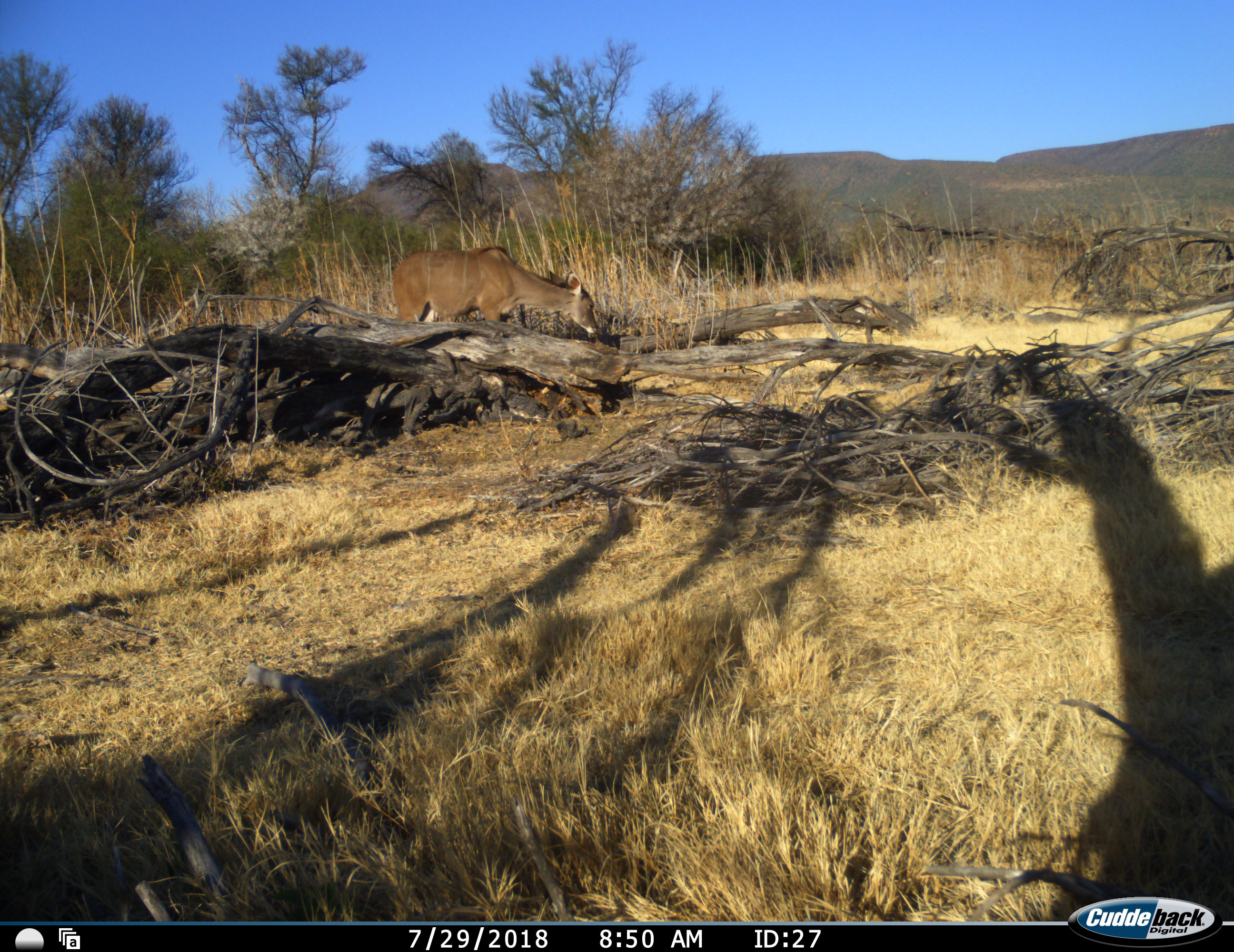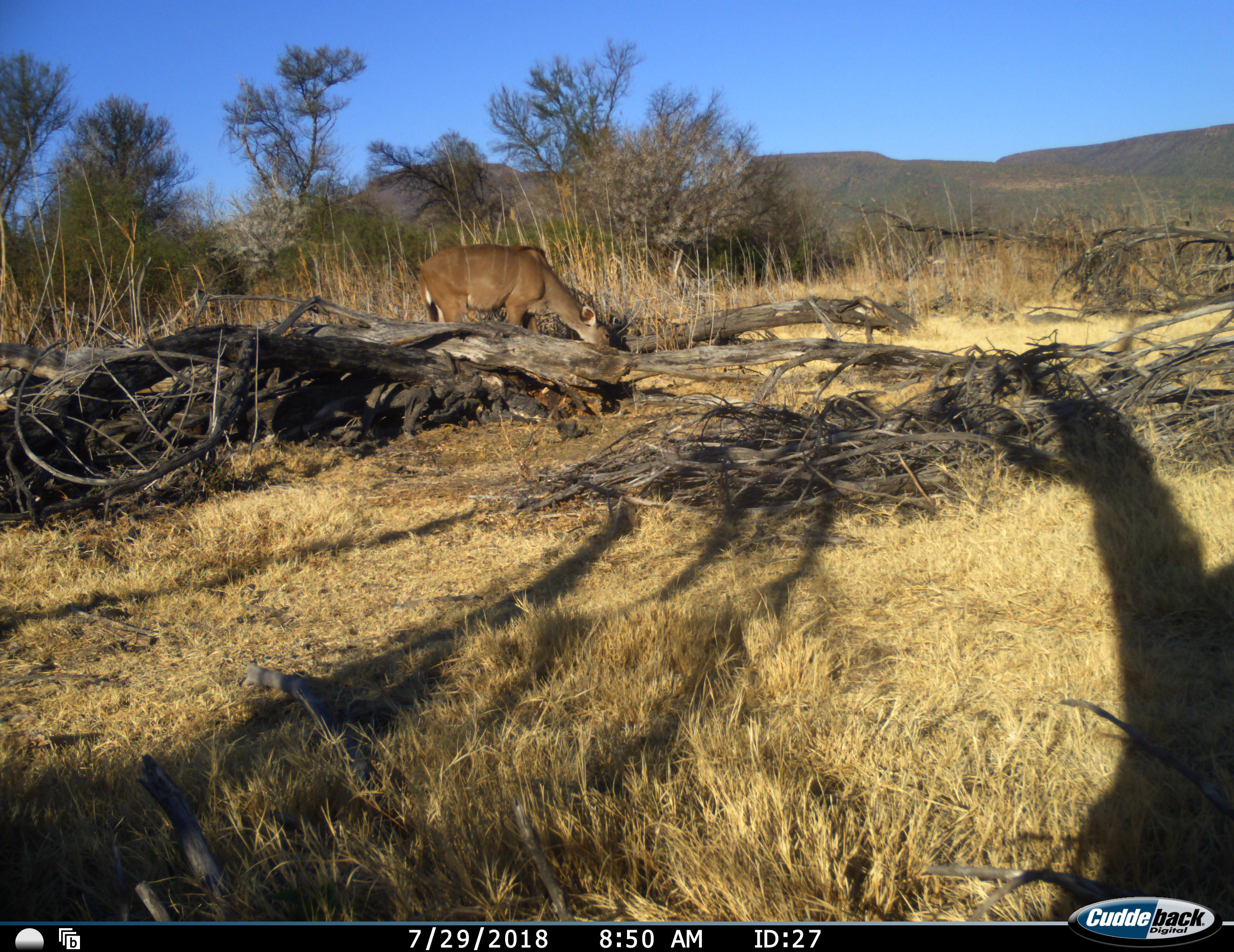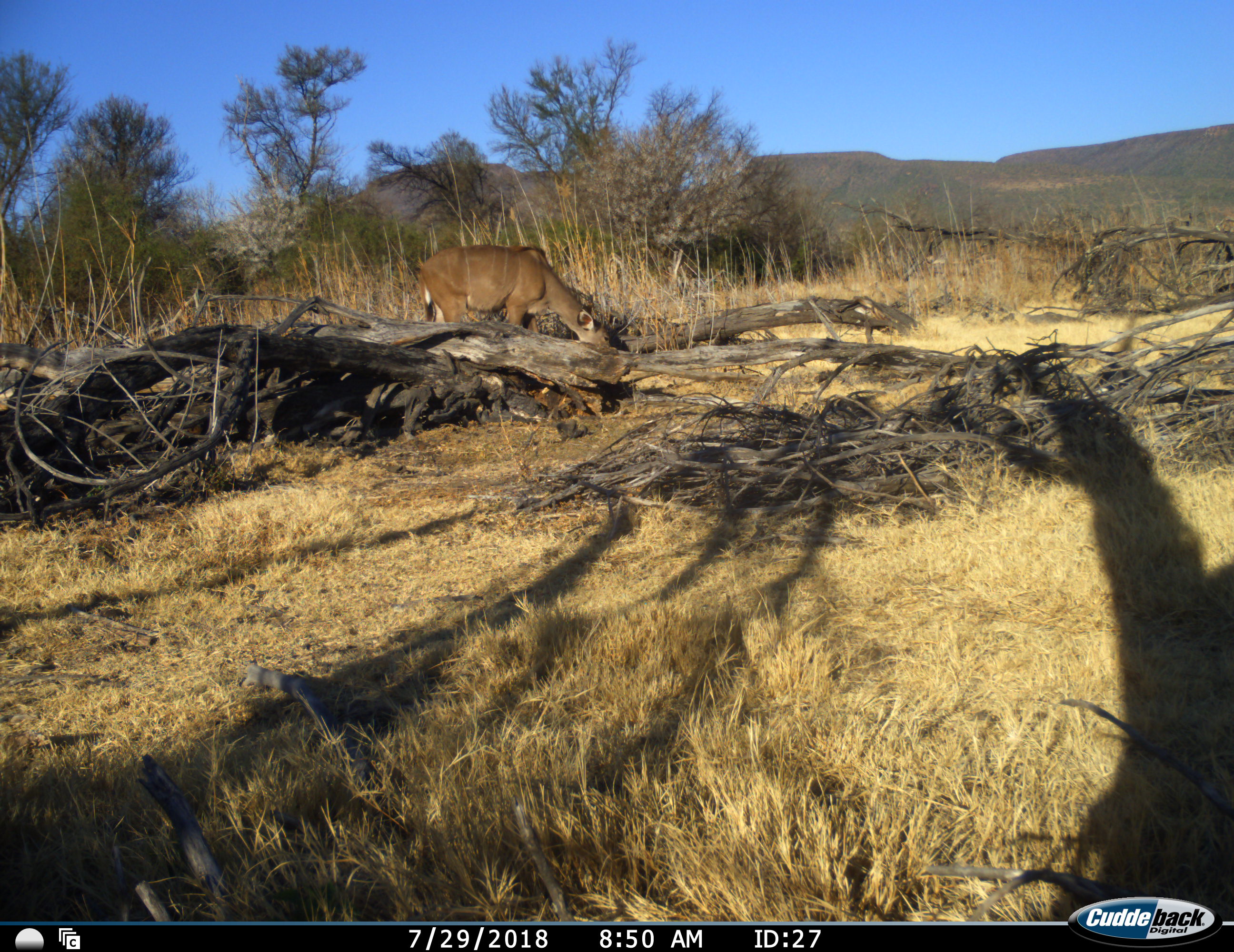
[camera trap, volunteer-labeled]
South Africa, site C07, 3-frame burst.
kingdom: Animalia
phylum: Chordata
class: Mammalia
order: Artiodactyla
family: Bovidae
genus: Tragelaphus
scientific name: Tragelaphus strepsiceros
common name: greater kudu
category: kudu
Kudu (greater kudu) (Tragelaphus strepsiceros), count 1. Behavior (volunteer vote fractions): standing 38%, resting 0%, moving 12%, interacting 0%. Young present (vote fraction): 12%. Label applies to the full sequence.